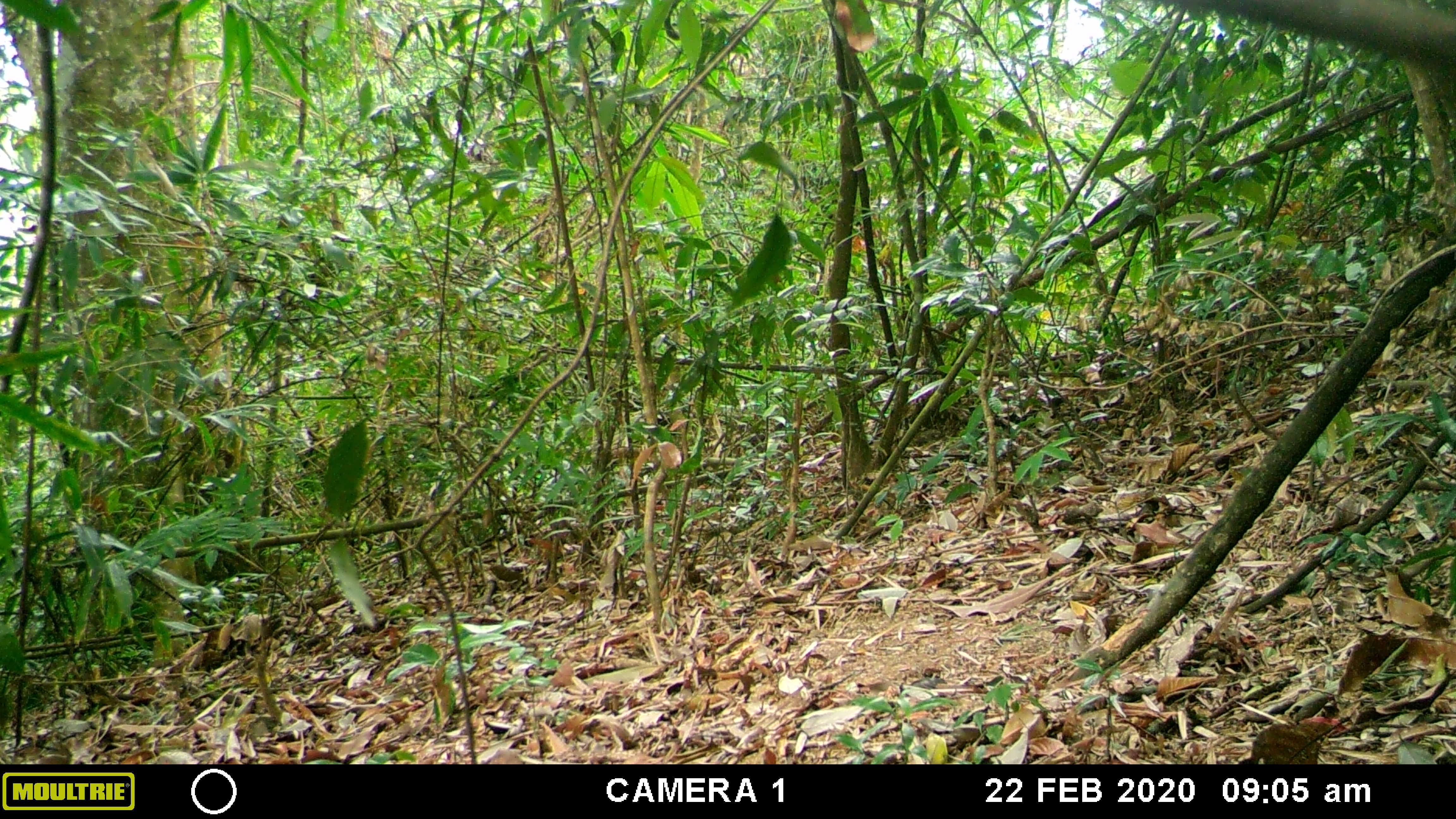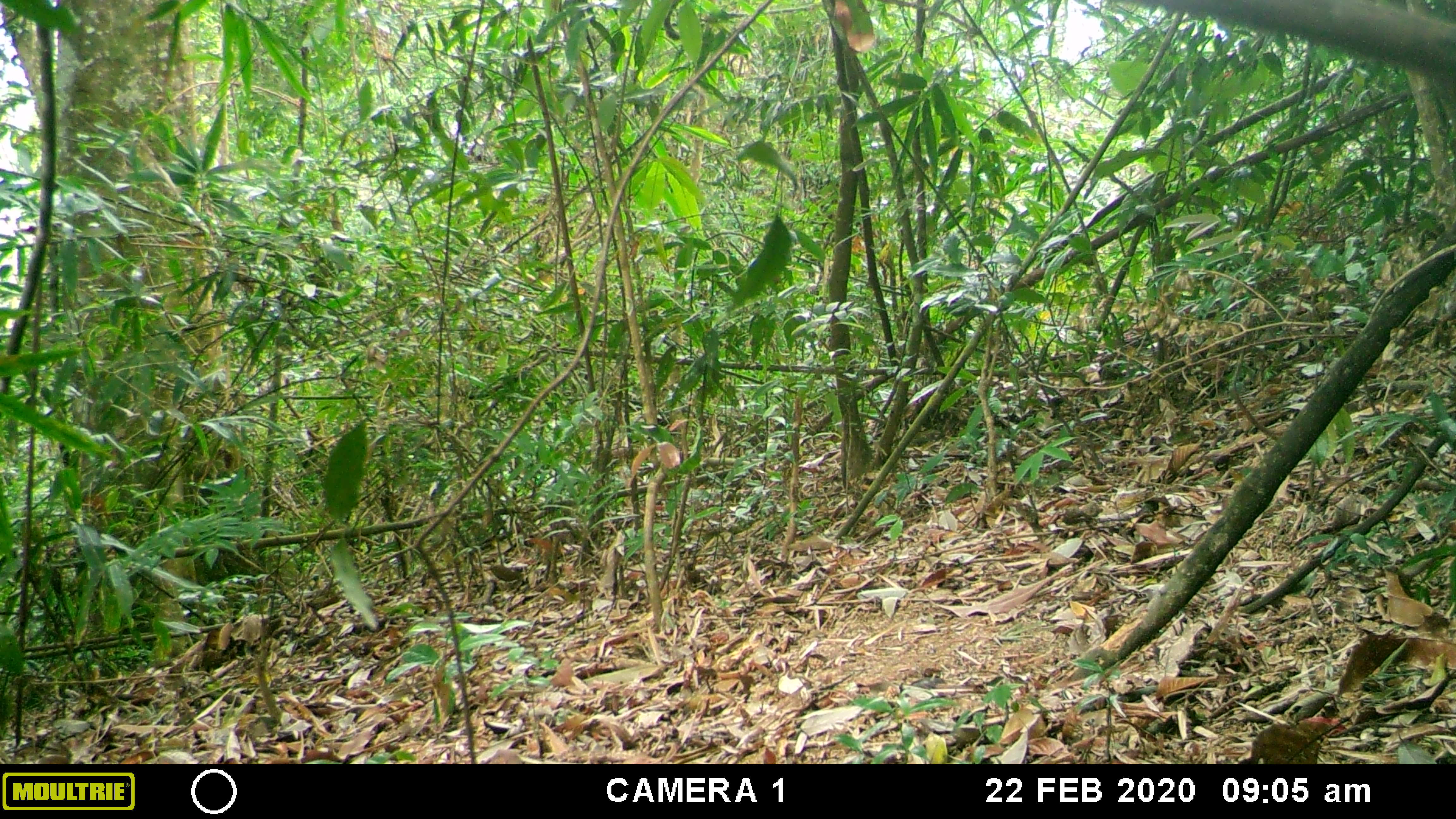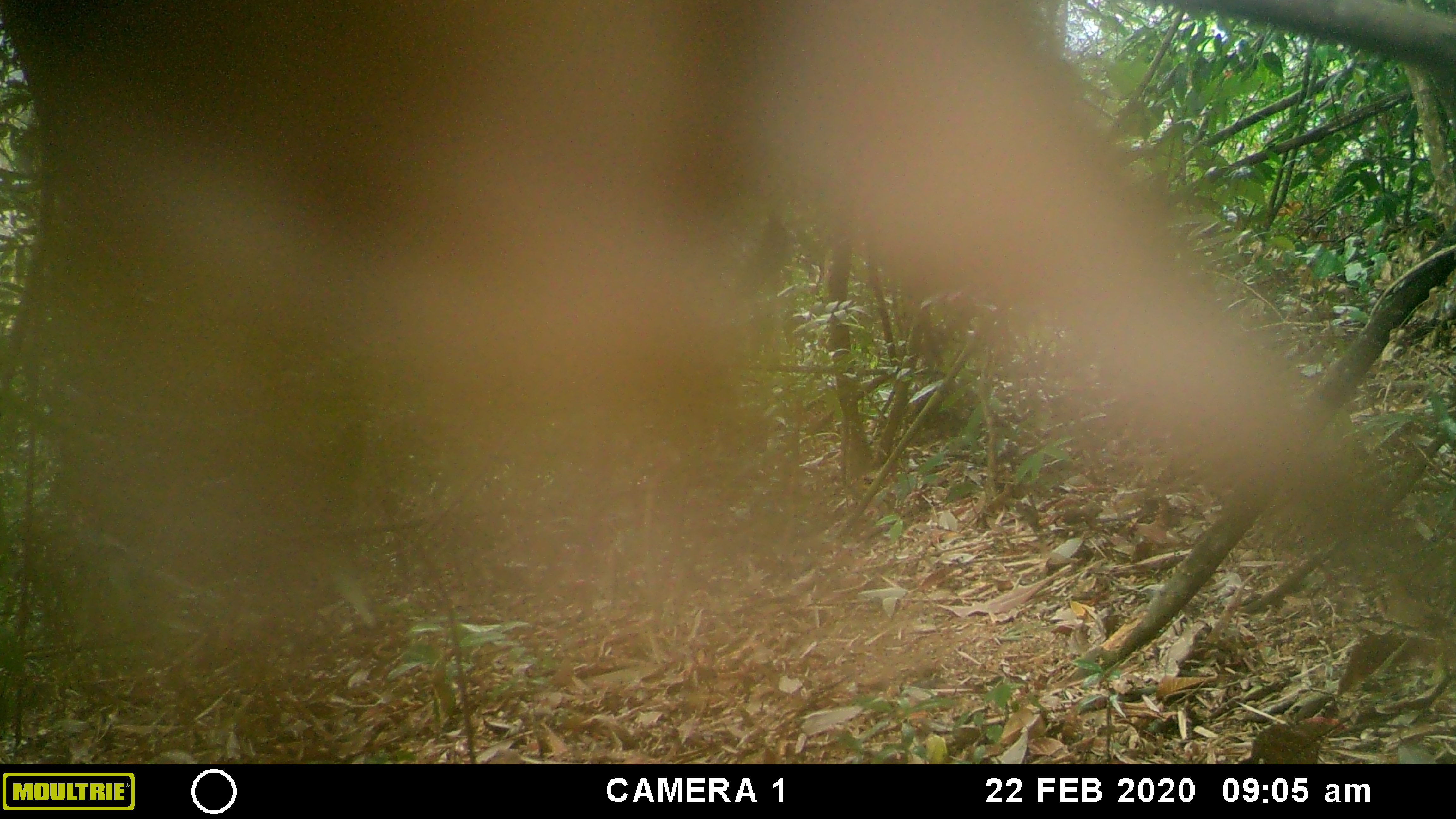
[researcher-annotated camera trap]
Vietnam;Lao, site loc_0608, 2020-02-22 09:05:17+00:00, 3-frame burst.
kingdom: Animalia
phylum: Chordata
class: Mammalia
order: Artiodactyla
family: Suidae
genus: Sus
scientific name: Sus scrofa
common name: eurasian wild pig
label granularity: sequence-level